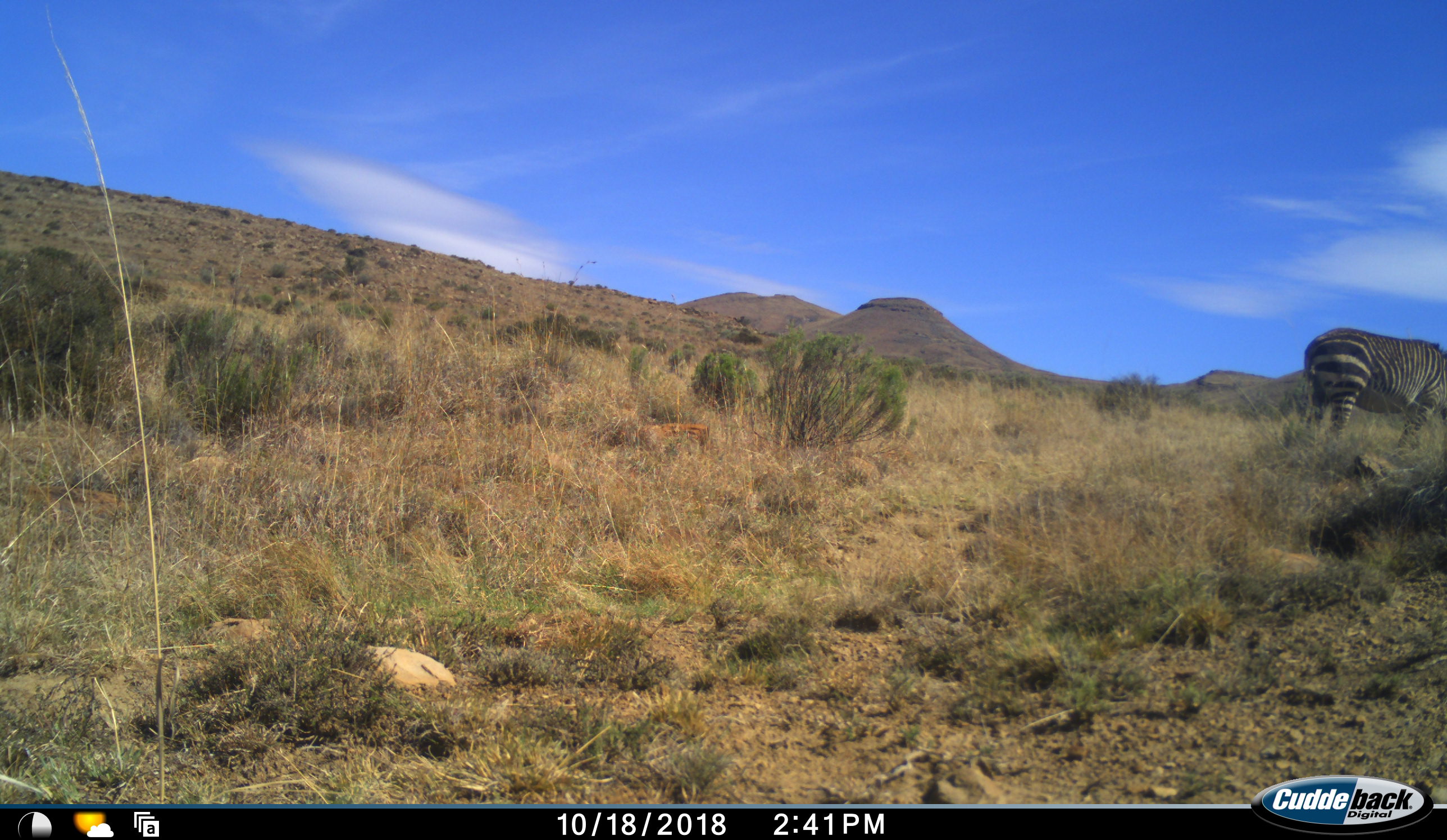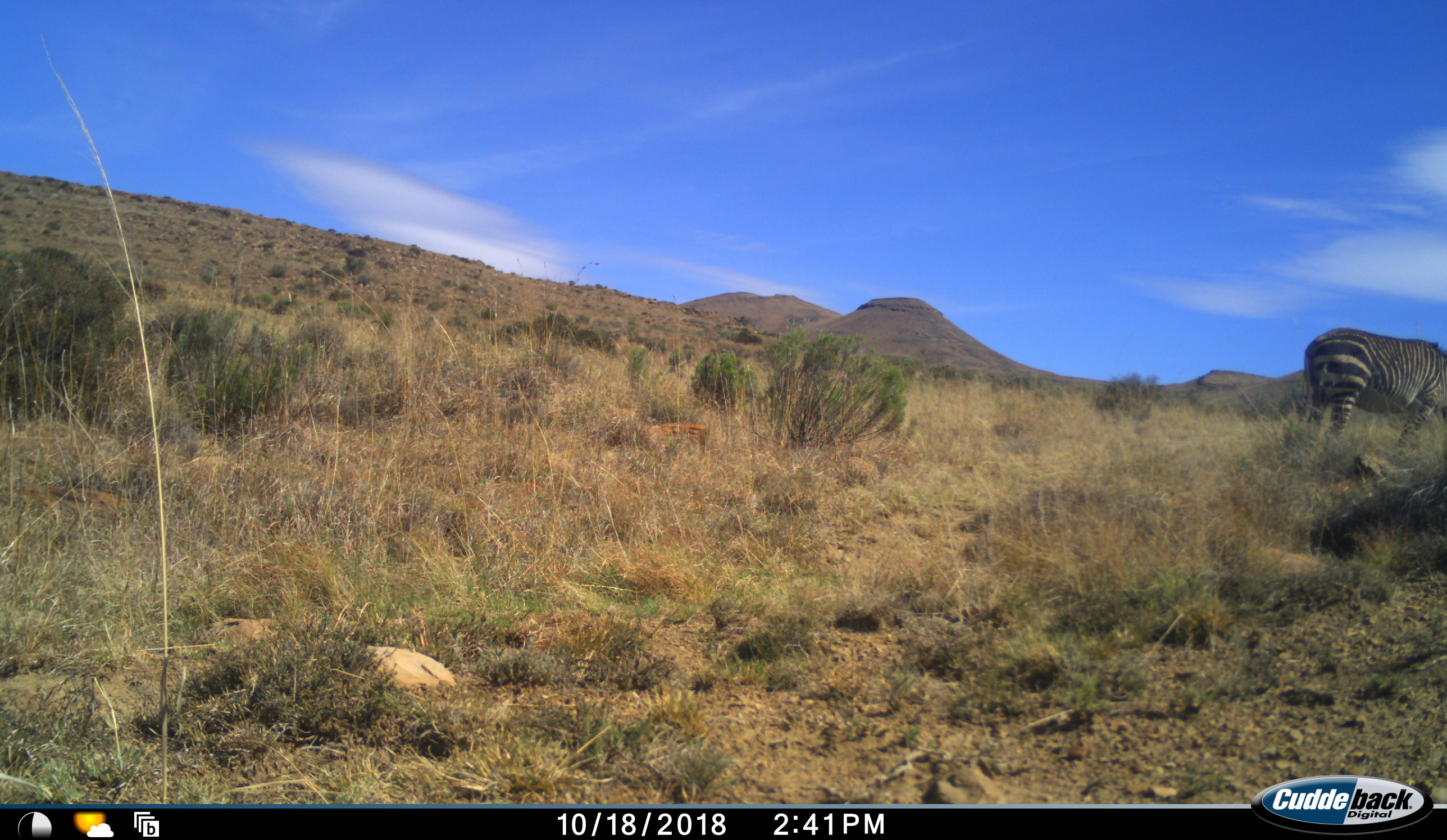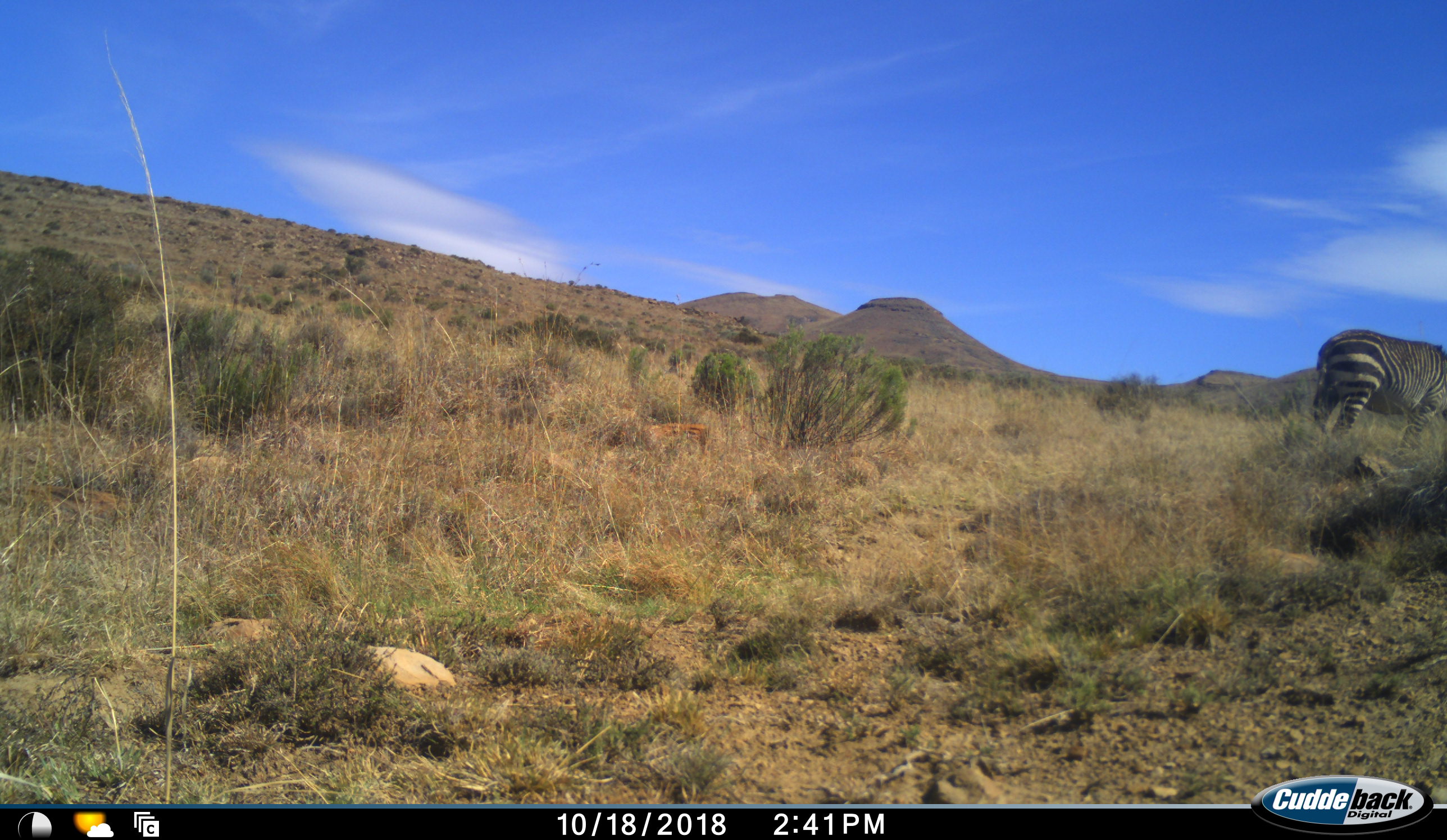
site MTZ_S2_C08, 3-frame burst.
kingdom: Animalia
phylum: Chordata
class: Mammalia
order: Perissodactyla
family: Equidae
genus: Equus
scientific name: Equus zebra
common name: mountain zebra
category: zebramountain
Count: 1.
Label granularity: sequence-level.